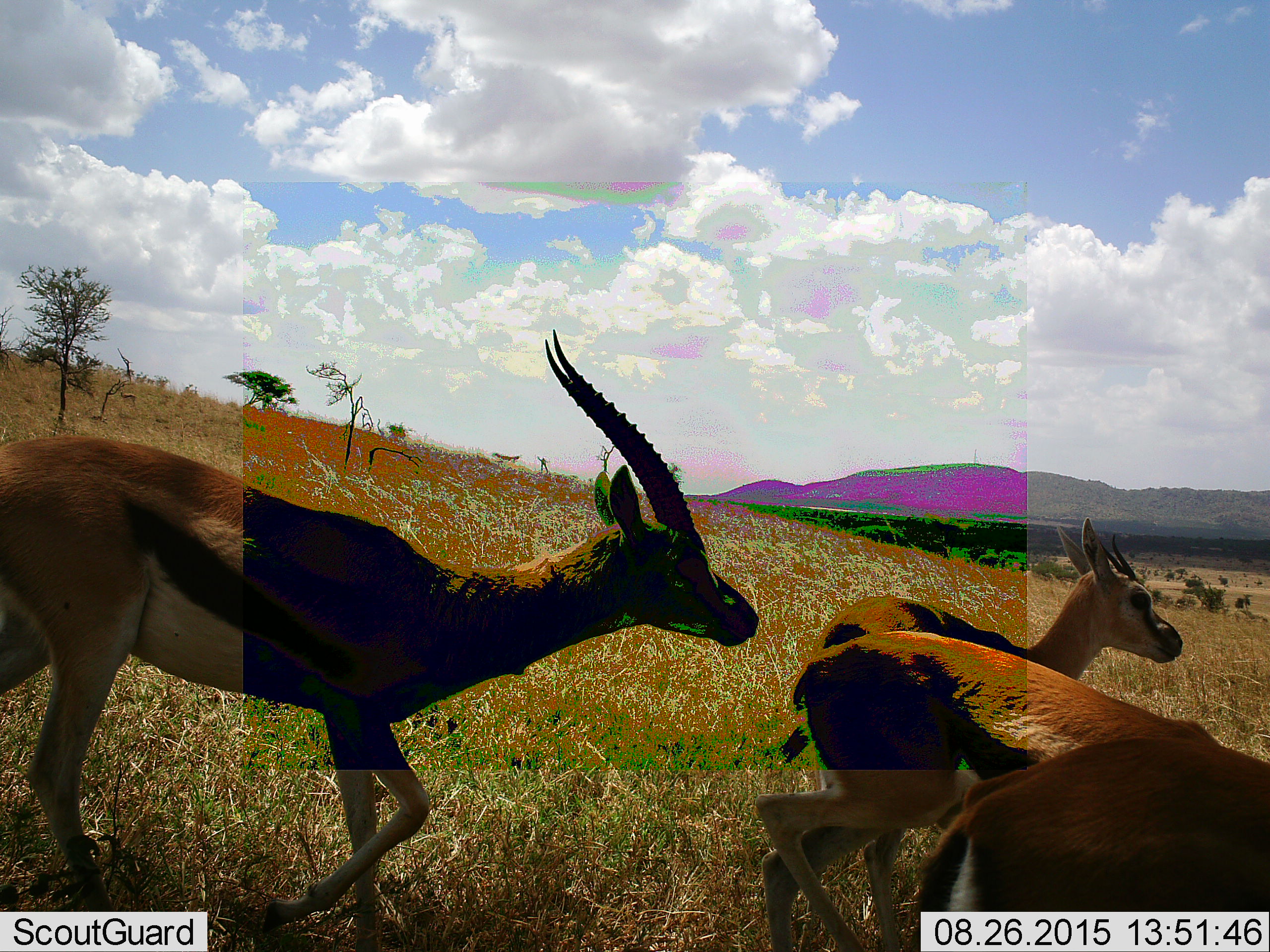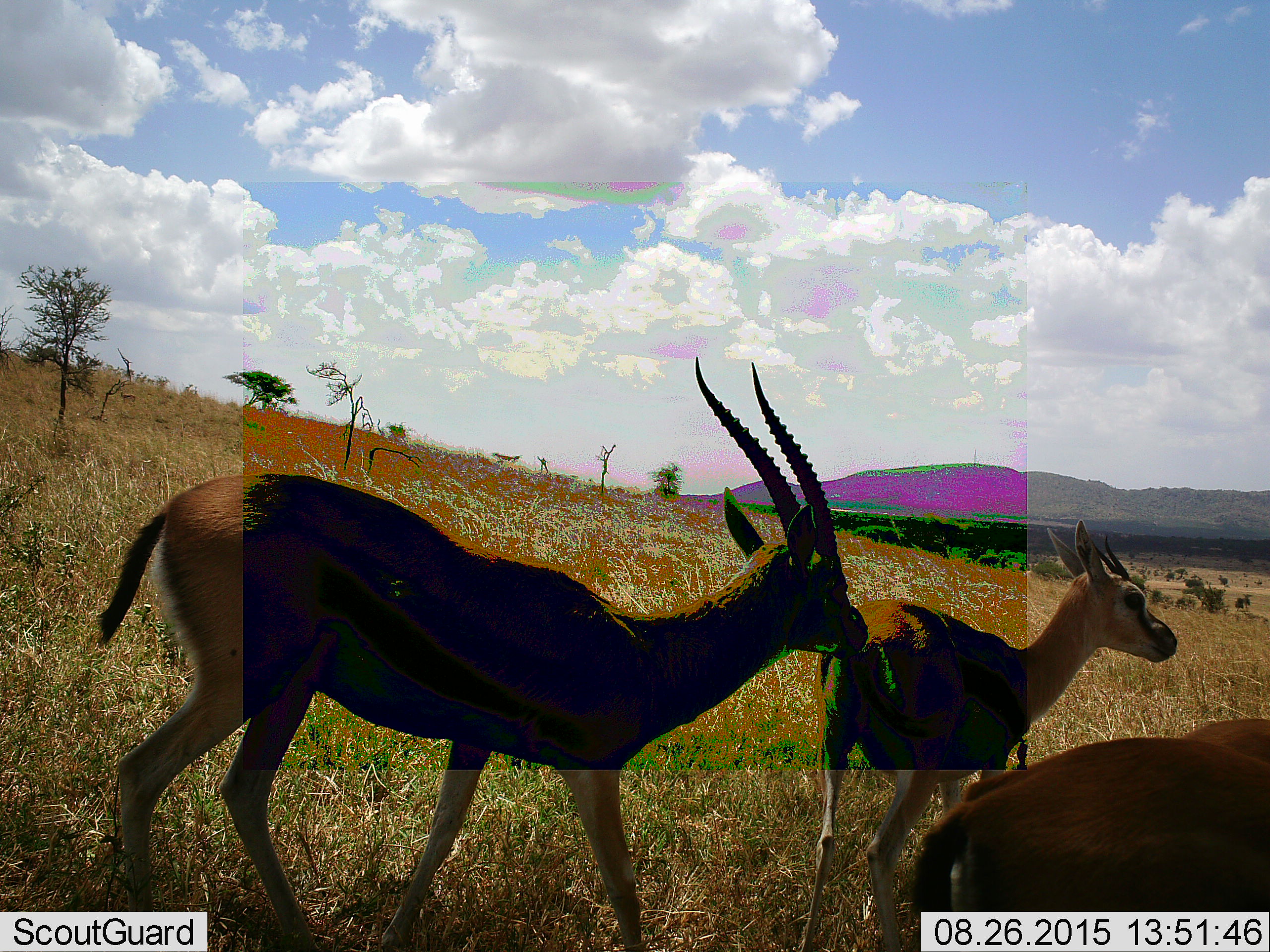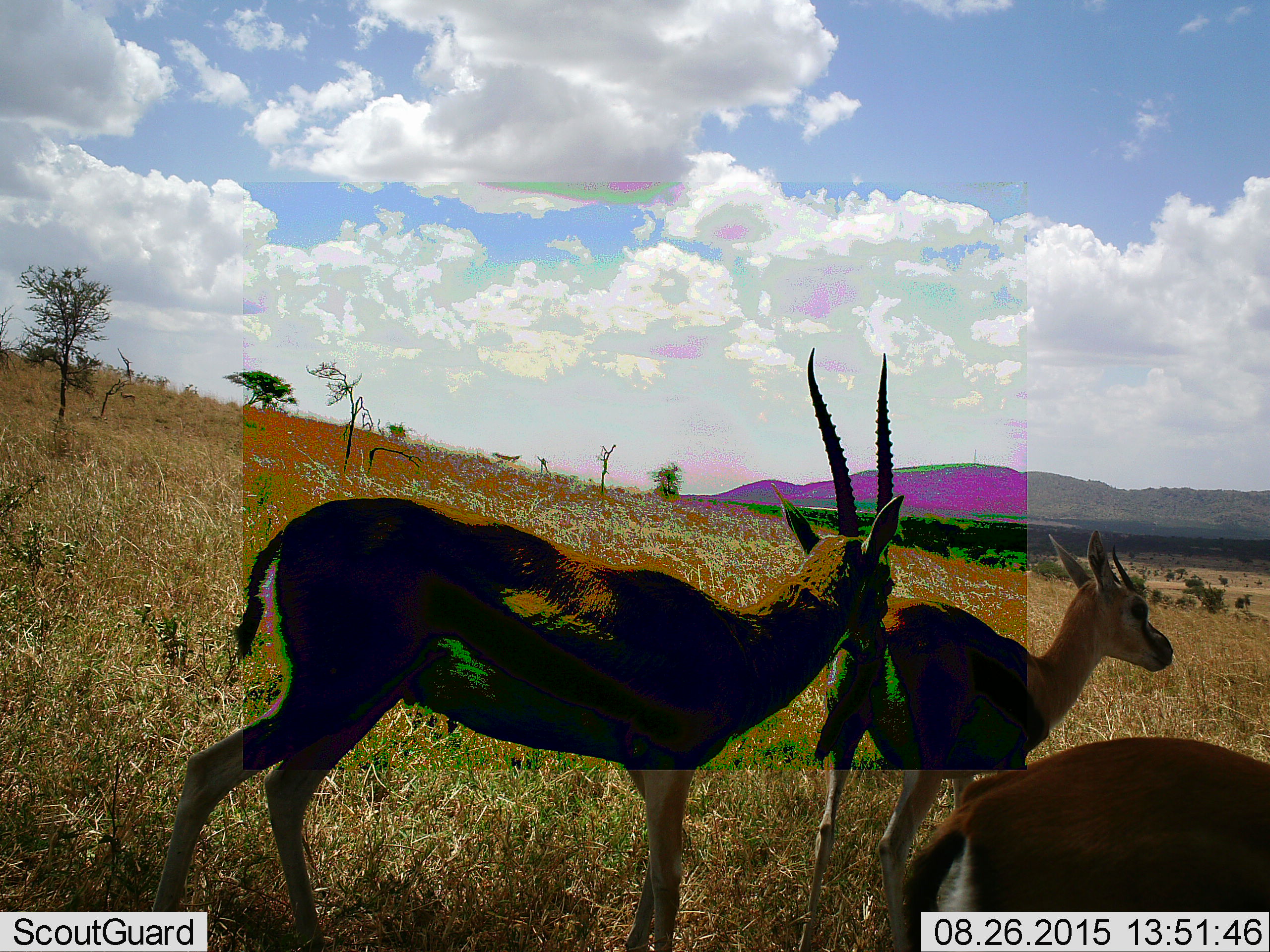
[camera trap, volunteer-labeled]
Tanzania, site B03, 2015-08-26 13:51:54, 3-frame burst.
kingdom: Animalia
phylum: Chordata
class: Mammalia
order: Artiodactyla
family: Bovidae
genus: Eudorcas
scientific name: Eudorcas thomsonii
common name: thomson's gazelle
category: gazellethomsons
Gazellethomsons (thomson's gazelle) (Eudorcas thomsonii), count 4. Behavior (volunteer vote fractions): standing 18%, resting 0%, moving 100%, interacting 6%. Young present (vote fraction): 18%. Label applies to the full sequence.